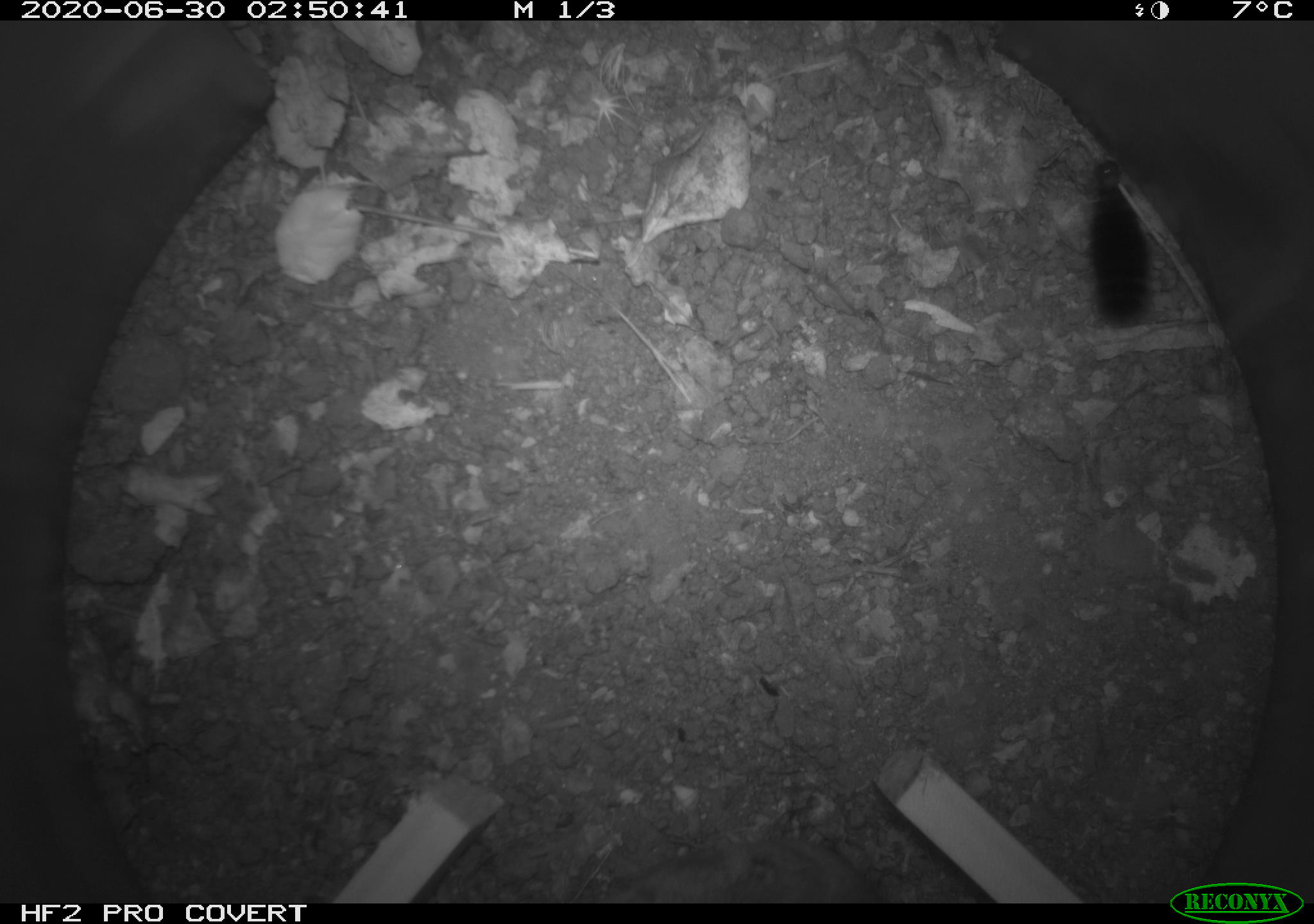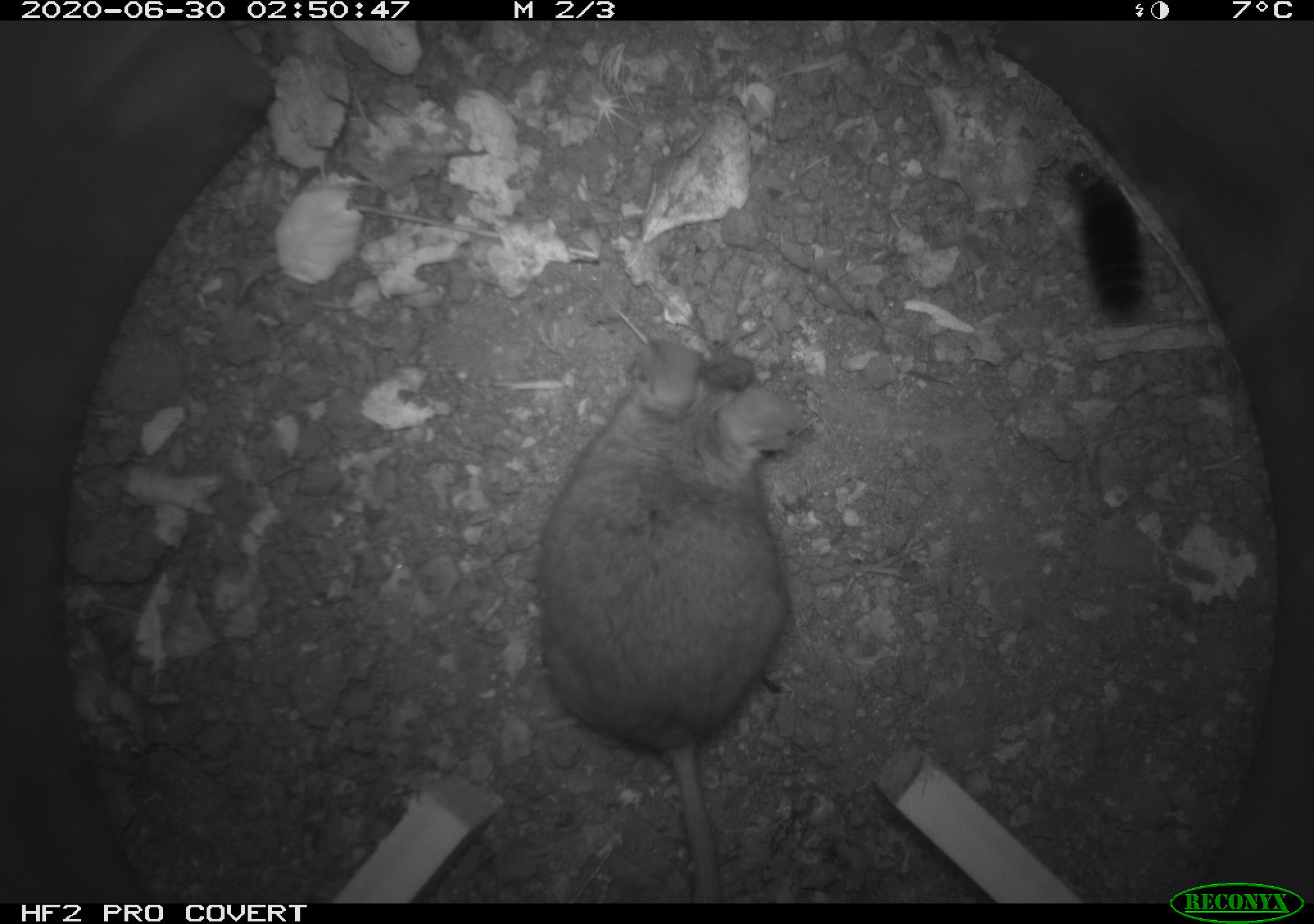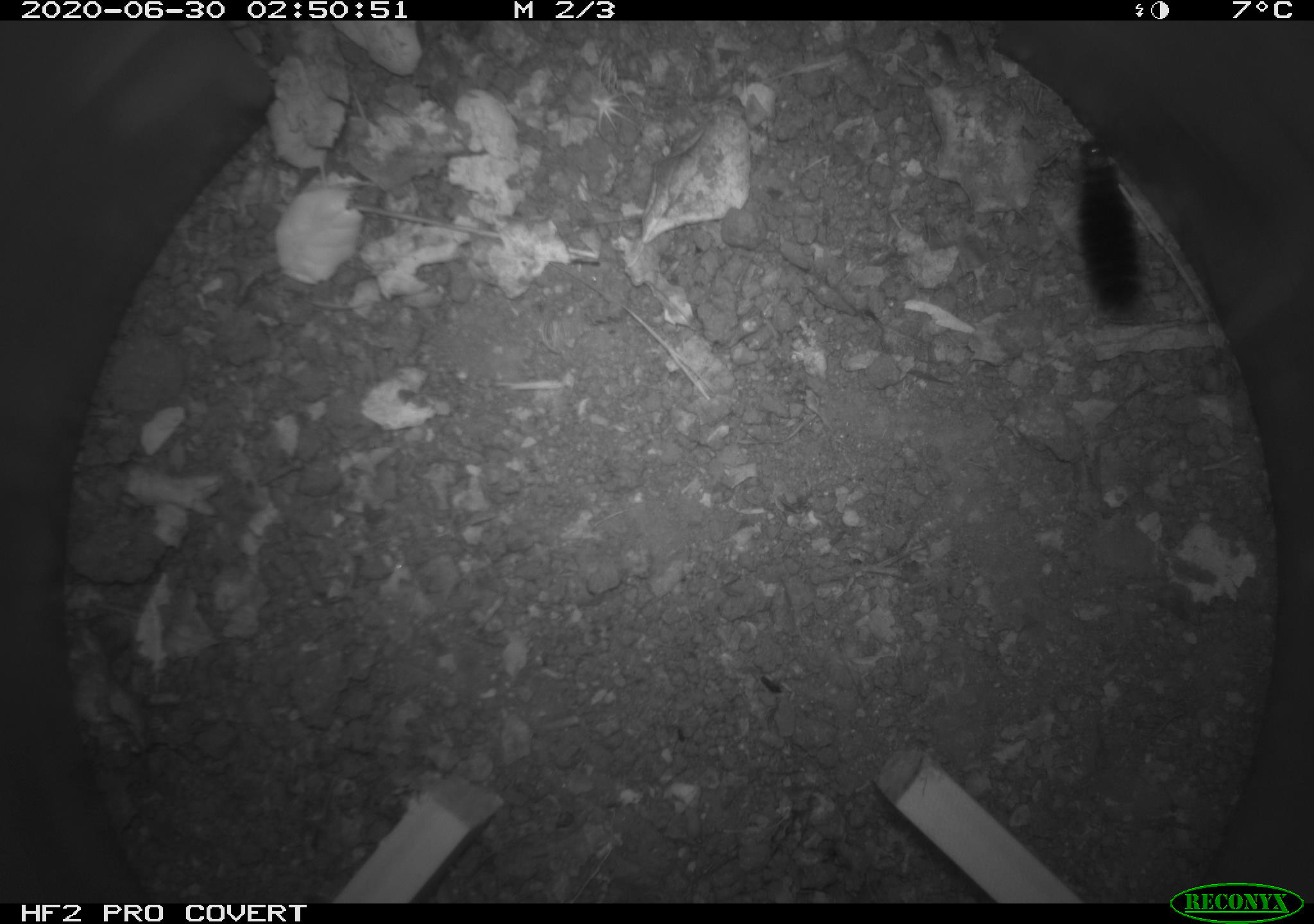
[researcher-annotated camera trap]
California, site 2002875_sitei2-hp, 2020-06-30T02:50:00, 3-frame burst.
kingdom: Animalia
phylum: Chordata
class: Mammalia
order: Rodentia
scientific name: Rodentia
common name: rodent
Rodent (Rodentia).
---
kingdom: Animalia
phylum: Arthropoda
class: Insecta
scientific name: Insecta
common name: insect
Insect (Insecta).